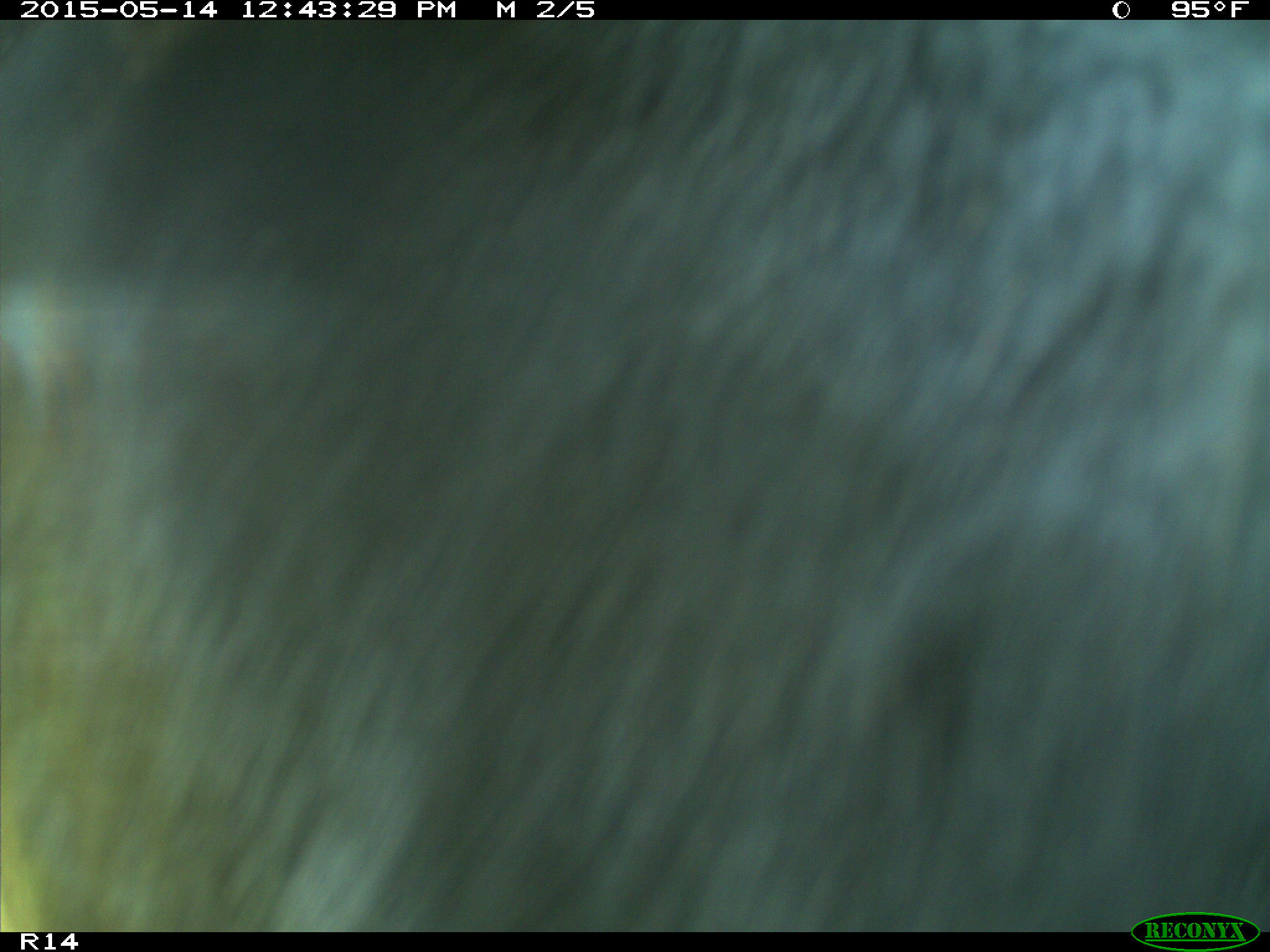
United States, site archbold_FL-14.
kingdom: Animalia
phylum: Chordata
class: Mammalia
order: Artiodactyla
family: Bovidae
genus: Bos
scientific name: Bos taurus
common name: domestic cow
Bos taurus (domestic cow).